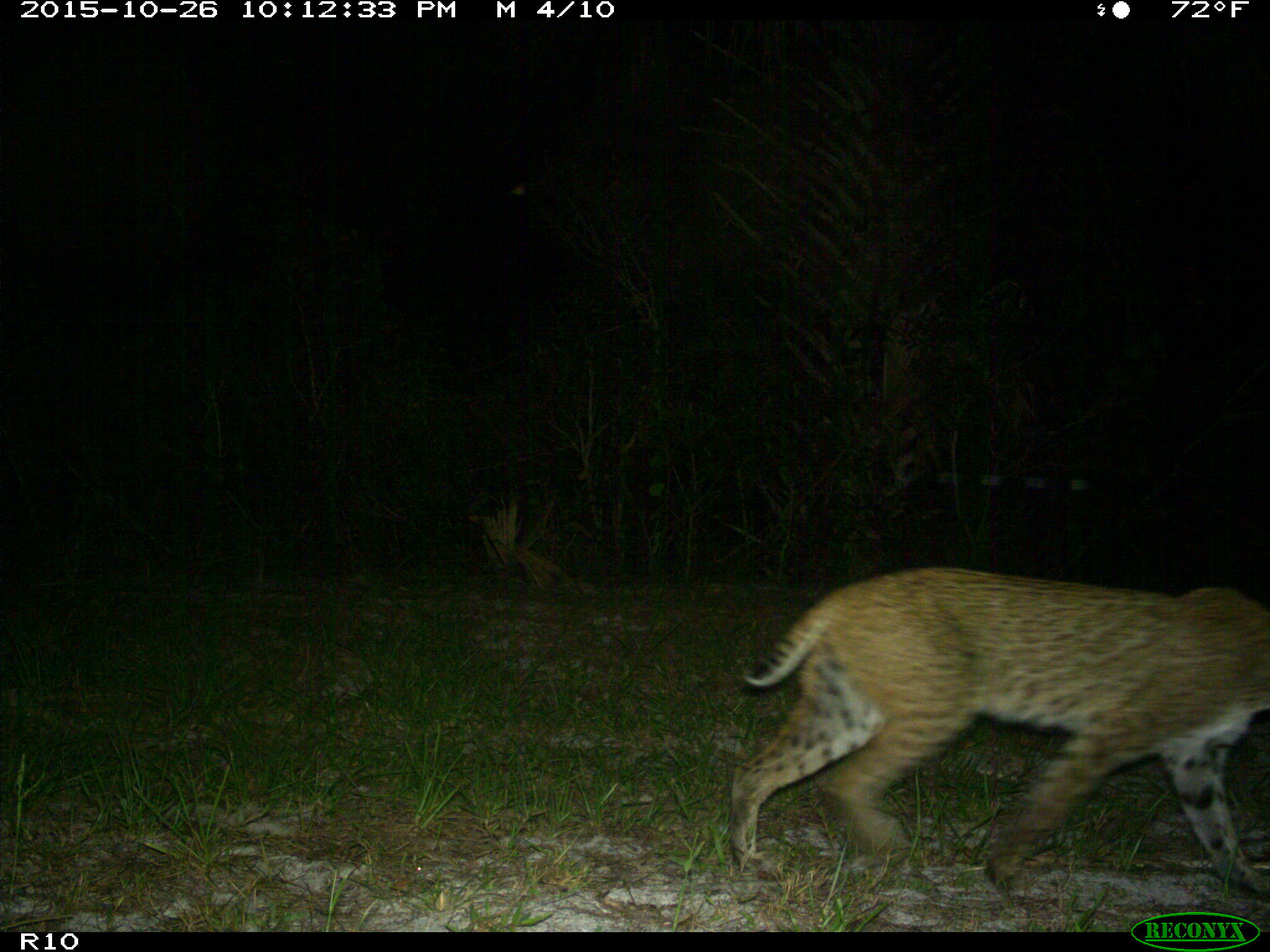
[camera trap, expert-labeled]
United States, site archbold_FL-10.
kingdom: Animalia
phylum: Chordata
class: Mammalia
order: Carnivora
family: Felidae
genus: Lynx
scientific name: Lynx rufus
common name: bobcat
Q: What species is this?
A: Lynx rufus (bobcat).